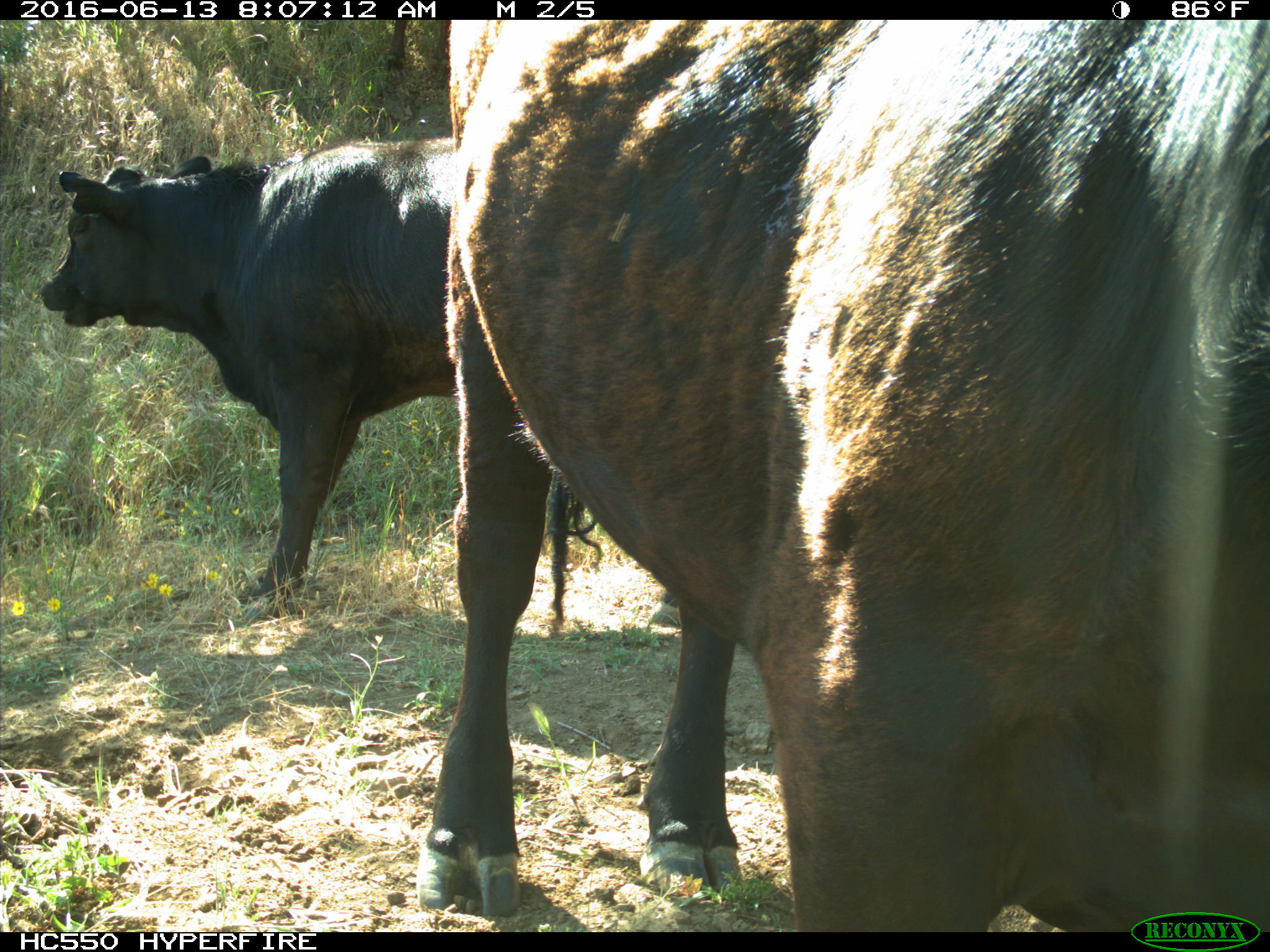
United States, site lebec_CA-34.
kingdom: Animalia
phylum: Chordata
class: Mammalia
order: Artiodactyla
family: Bovidae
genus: Bos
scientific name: Bos taurus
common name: domestic cow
Bos taurus (domestic cow).